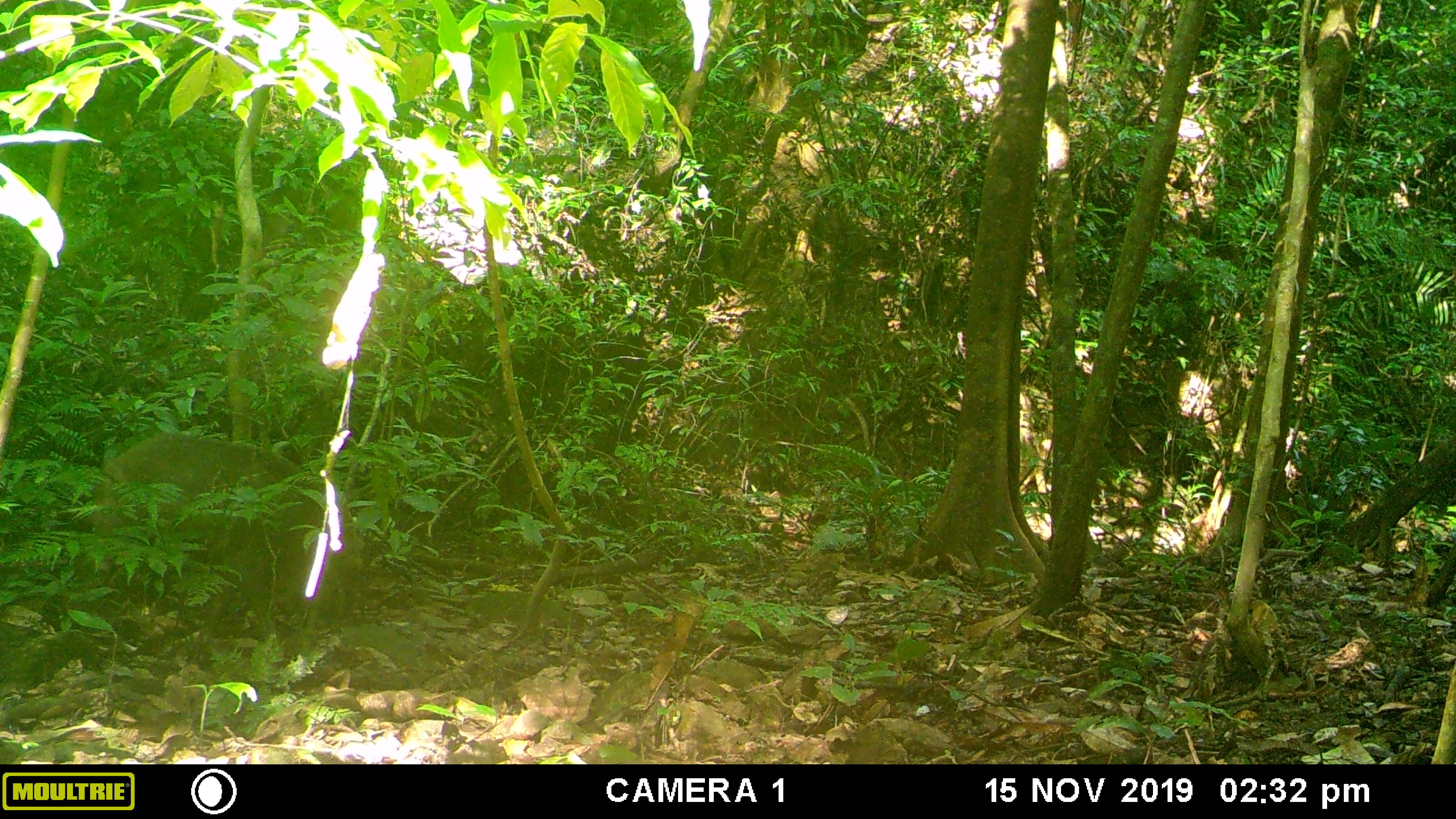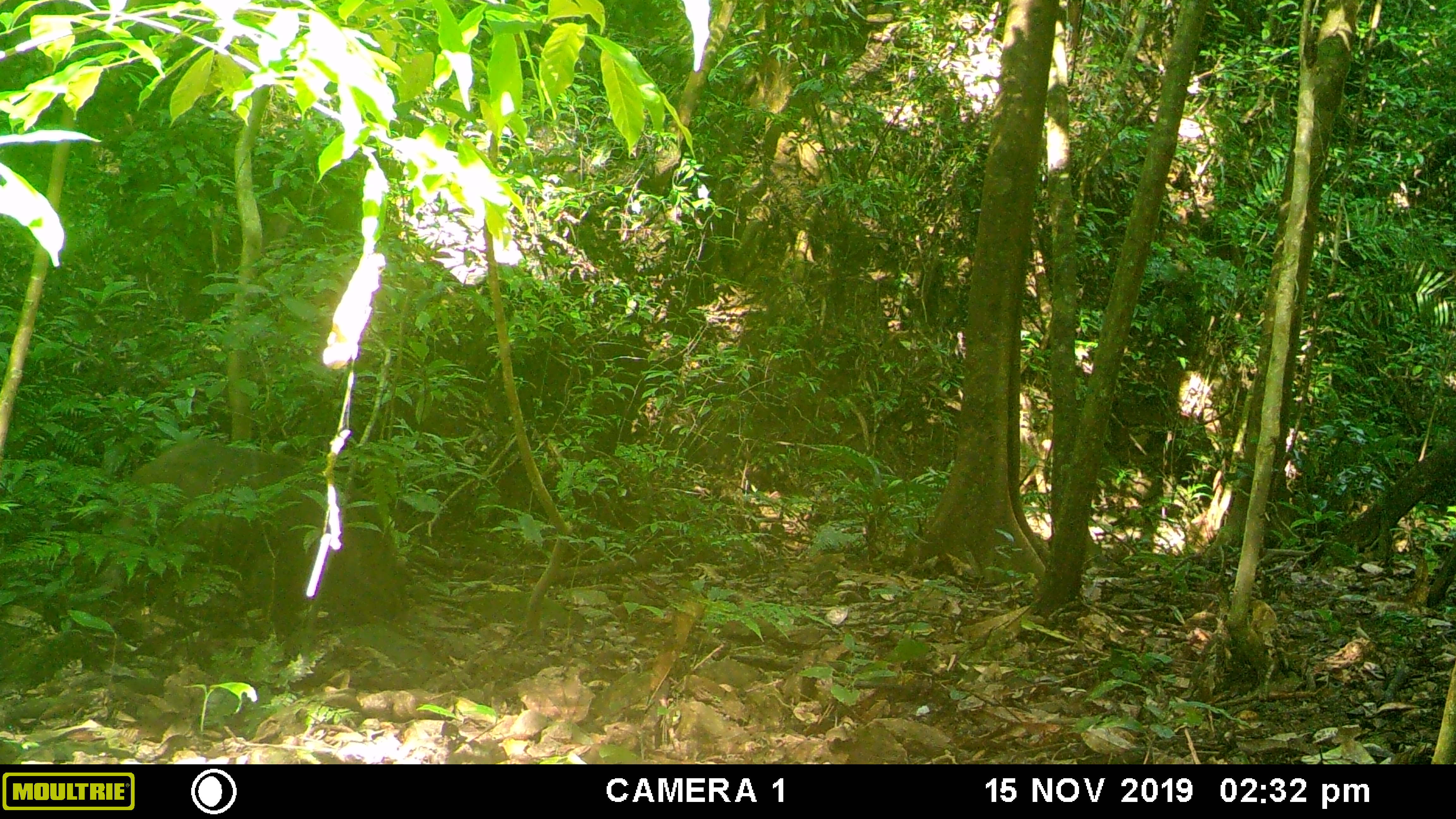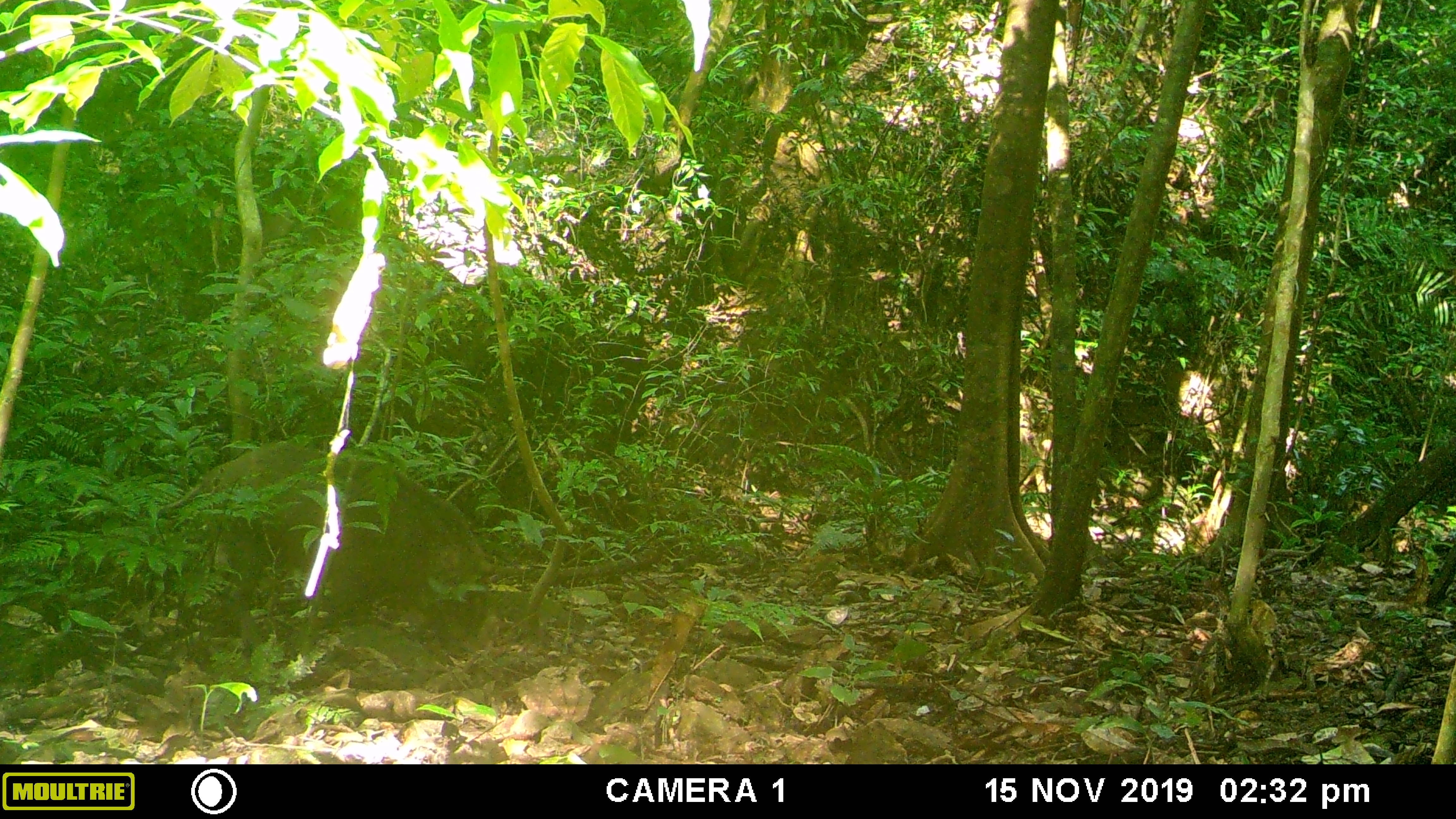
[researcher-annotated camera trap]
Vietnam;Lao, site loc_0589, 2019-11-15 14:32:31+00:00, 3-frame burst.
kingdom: Animalia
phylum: Chordata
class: Mammalia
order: Artiodactyla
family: Suidae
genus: Sus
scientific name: Sus scrofa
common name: eurasian wild pig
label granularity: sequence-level